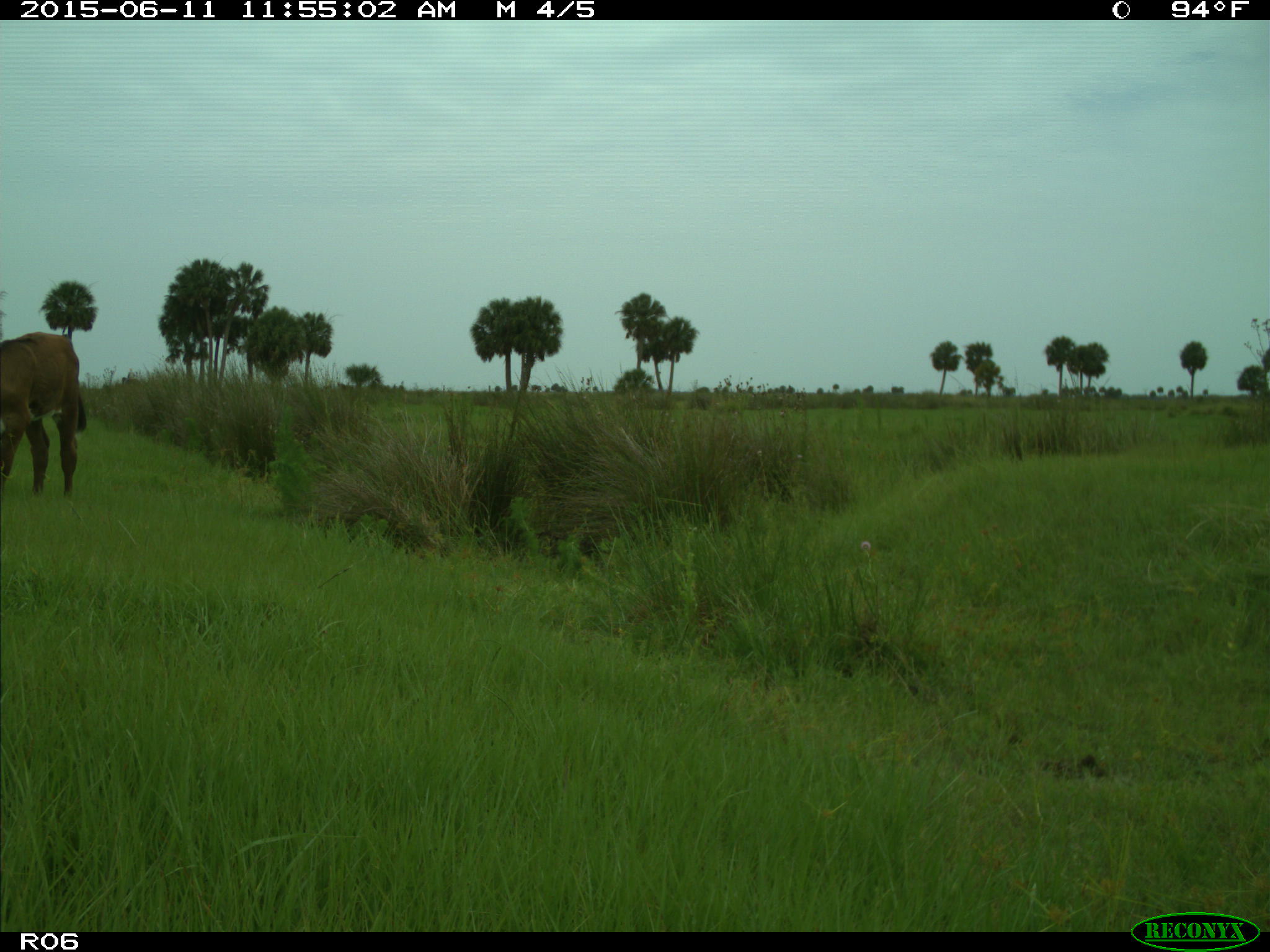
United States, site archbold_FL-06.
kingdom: Animalia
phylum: Chordata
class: Mammalia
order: Artiodactyla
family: Bovidae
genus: Bos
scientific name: Bos taurus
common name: domestic cow